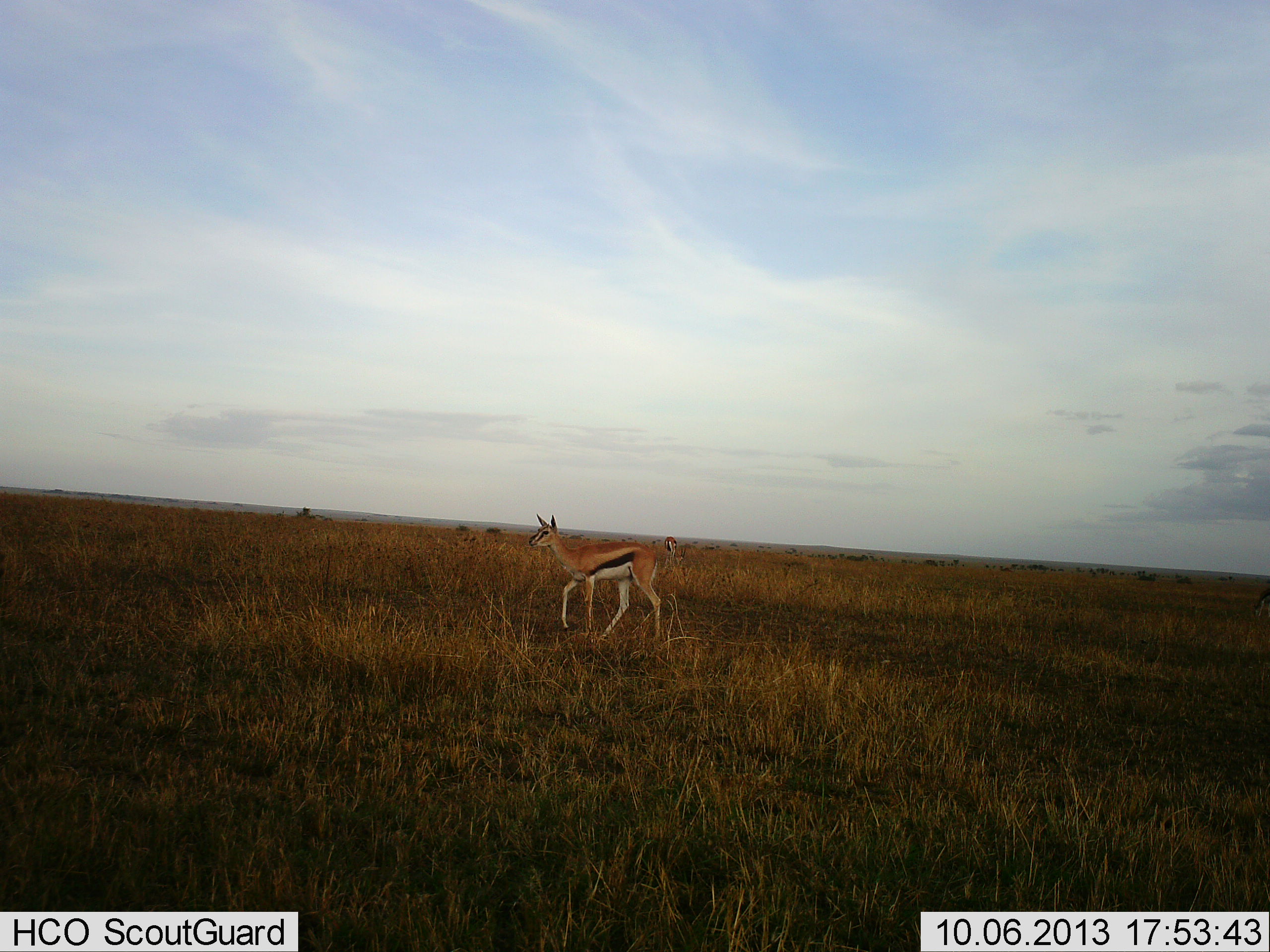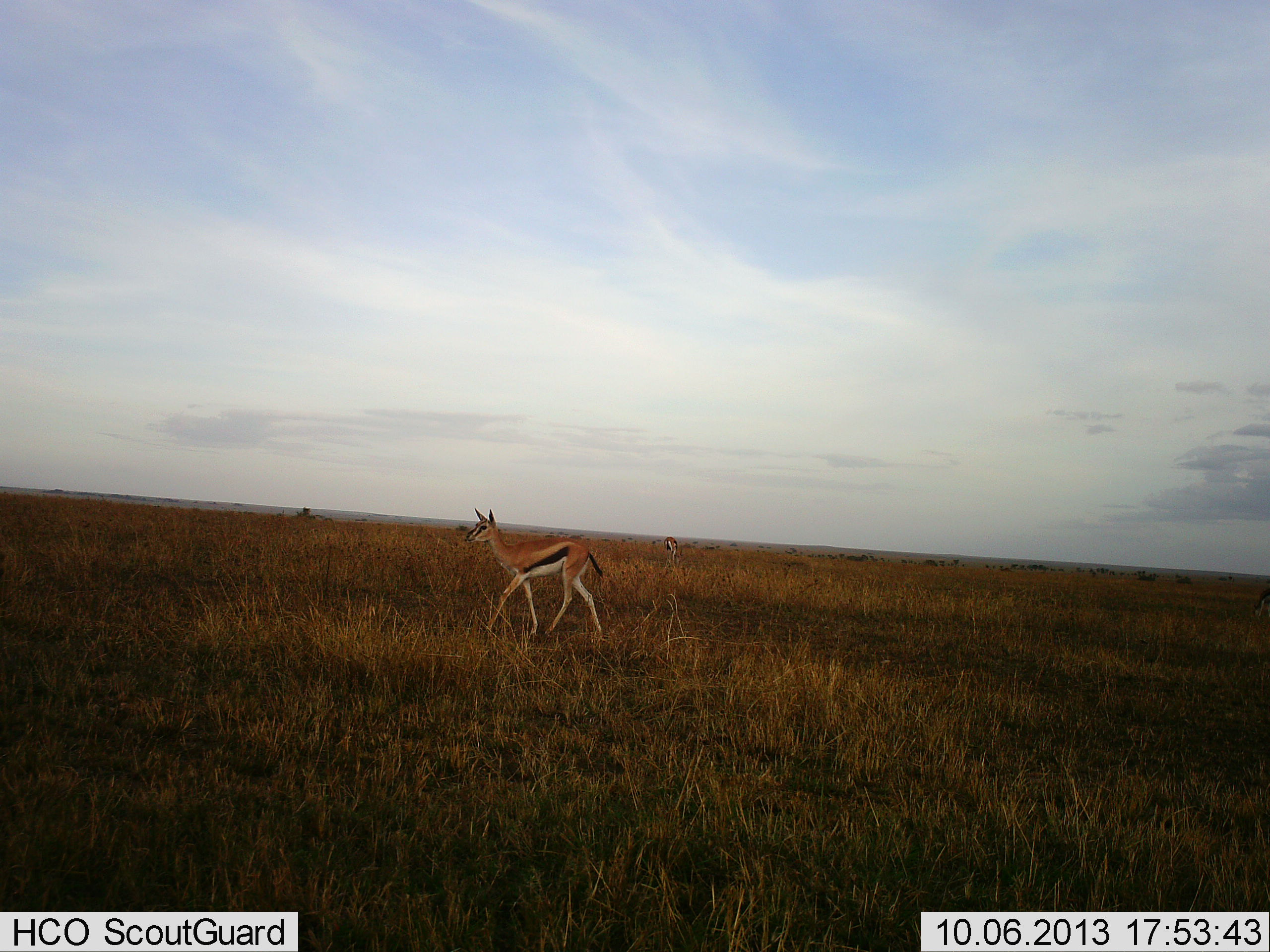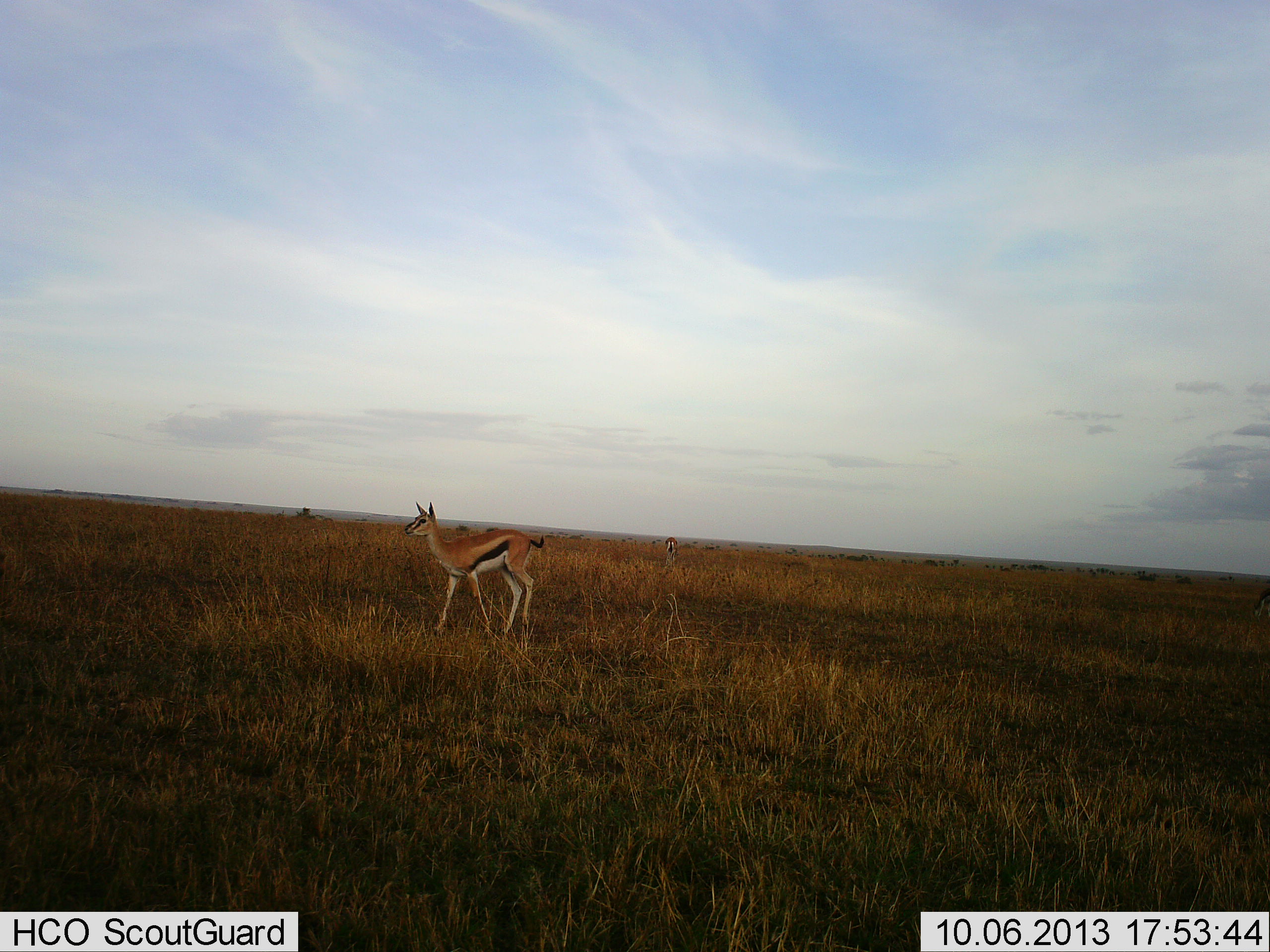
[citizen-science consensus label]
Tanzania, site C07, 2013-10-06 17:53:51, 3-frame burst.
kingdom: Animalia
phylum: Chordata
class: Mammalia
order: Artiodactyla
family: Bovidae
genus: Eudorcas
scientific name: Eudorcas thomsonii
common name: thomson's gazelle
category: gazellethomsons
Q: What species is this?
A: Gazellethomsons (thomson's gazelle) (Eudorcas thomsonii).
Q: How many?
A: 2.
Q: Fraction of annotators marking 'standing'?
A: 16%.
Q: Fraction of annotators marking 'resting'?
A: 0%.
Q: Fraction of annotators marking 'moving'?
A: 100%.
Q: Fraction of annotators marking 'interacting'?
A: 0%.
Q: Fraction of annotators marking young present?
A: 0%.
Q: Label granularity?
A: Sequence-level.